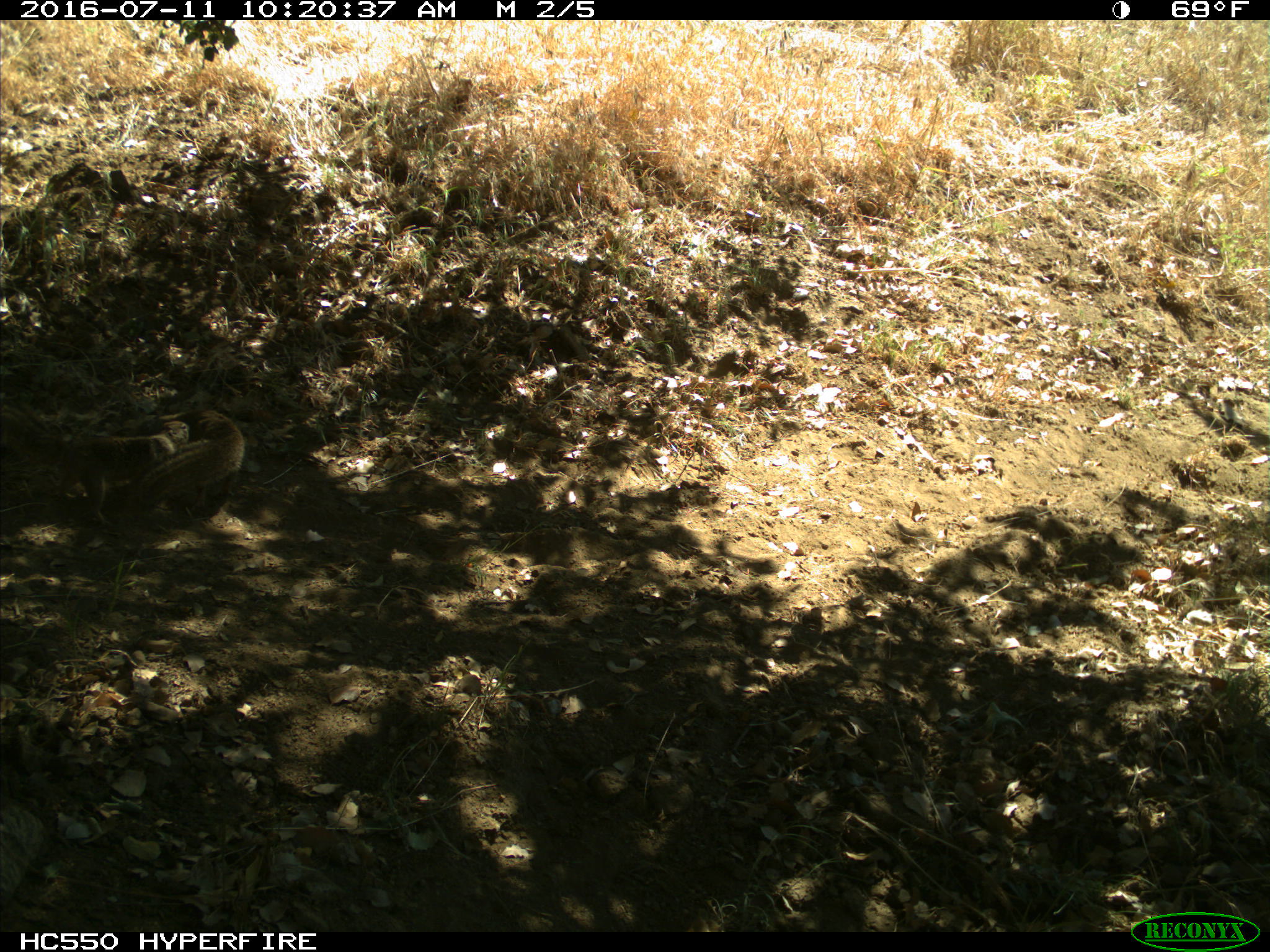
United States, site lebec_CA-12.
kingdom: Animalia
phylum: Chordata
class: Mammalia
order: Rodentia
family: Sciuridae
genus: Otospermophilus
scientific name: Otospermophilus beecheyi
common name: california ground squirrel